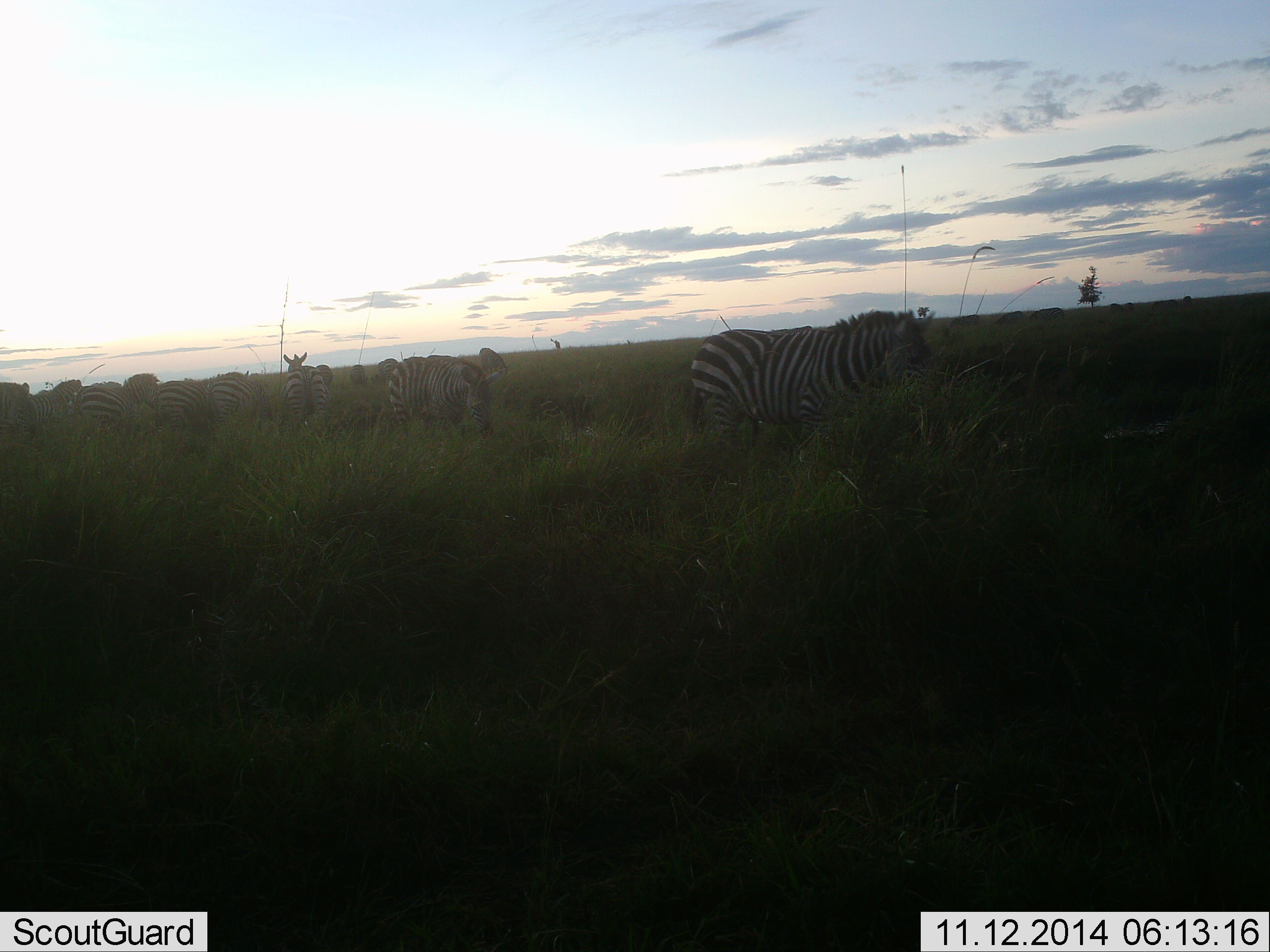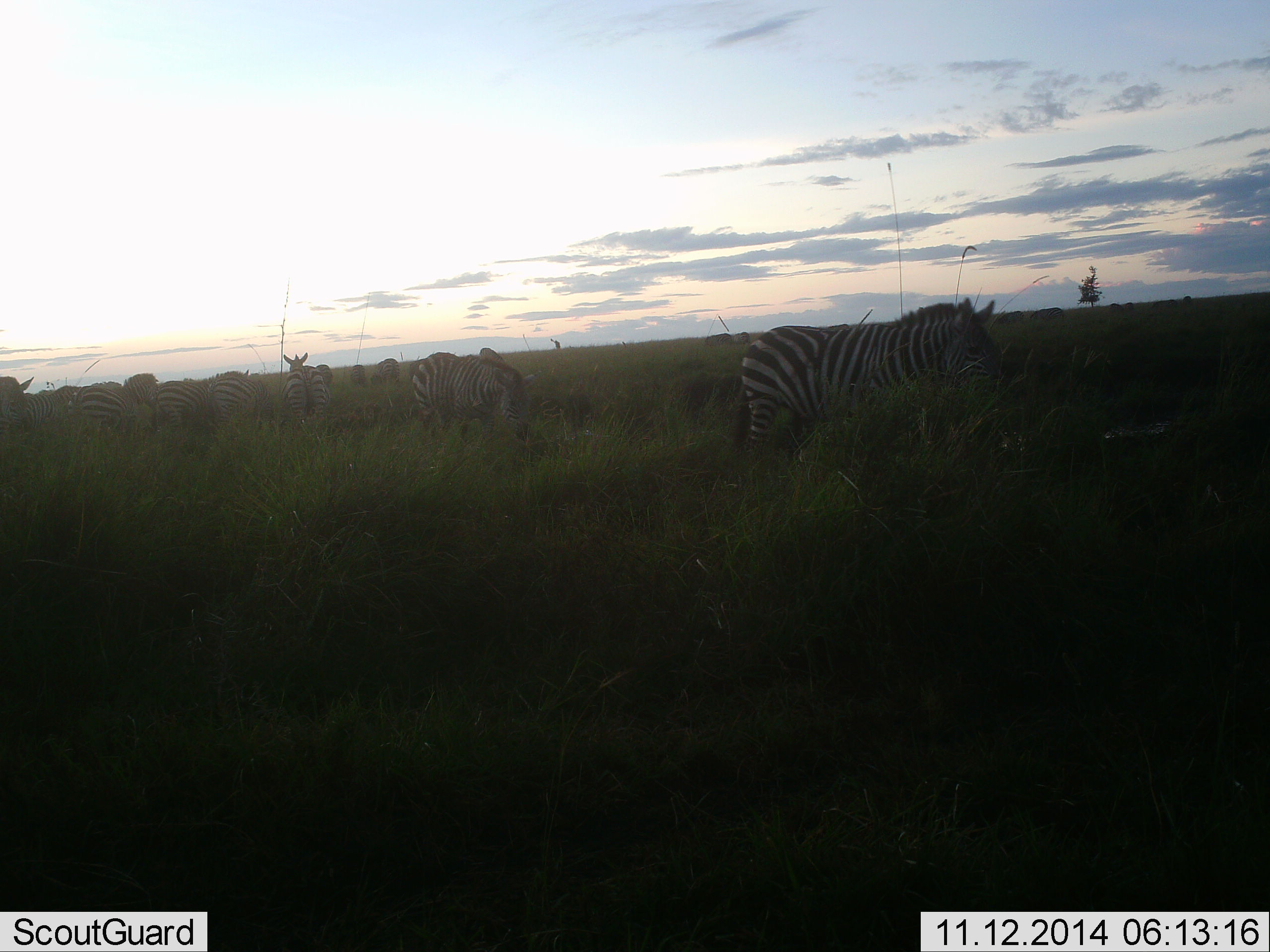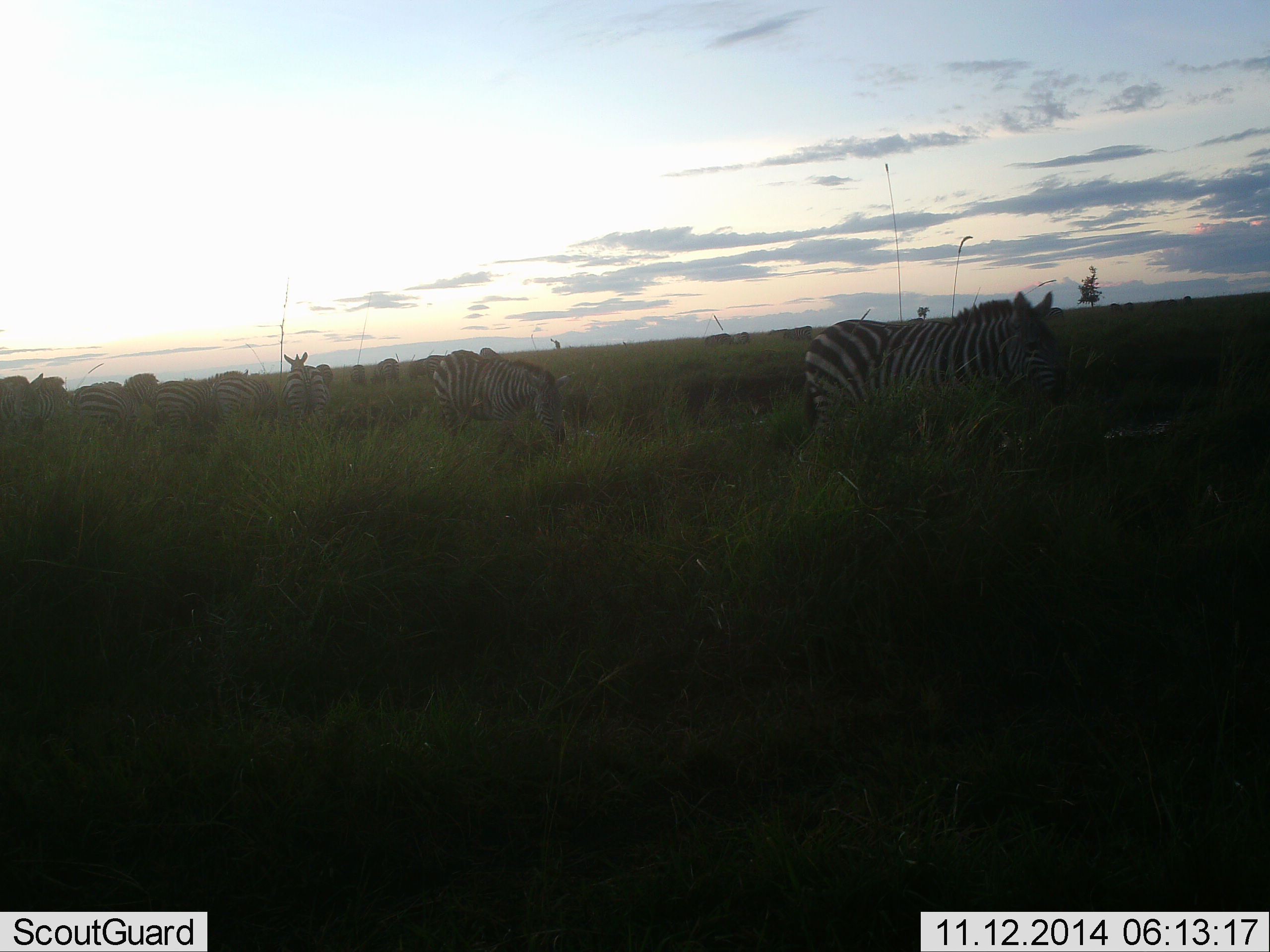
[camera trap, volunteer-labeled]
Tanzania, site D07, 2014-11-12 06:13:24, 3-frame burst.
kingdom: Animalia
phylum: Chordata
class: Mammalia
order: Perissodactyla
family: Equidae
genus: Equus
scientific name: Equus quagga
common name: plains zebra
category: zebra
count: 11-50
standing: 60%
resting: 10%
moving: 80%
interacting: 10%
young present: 0%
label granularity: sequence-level